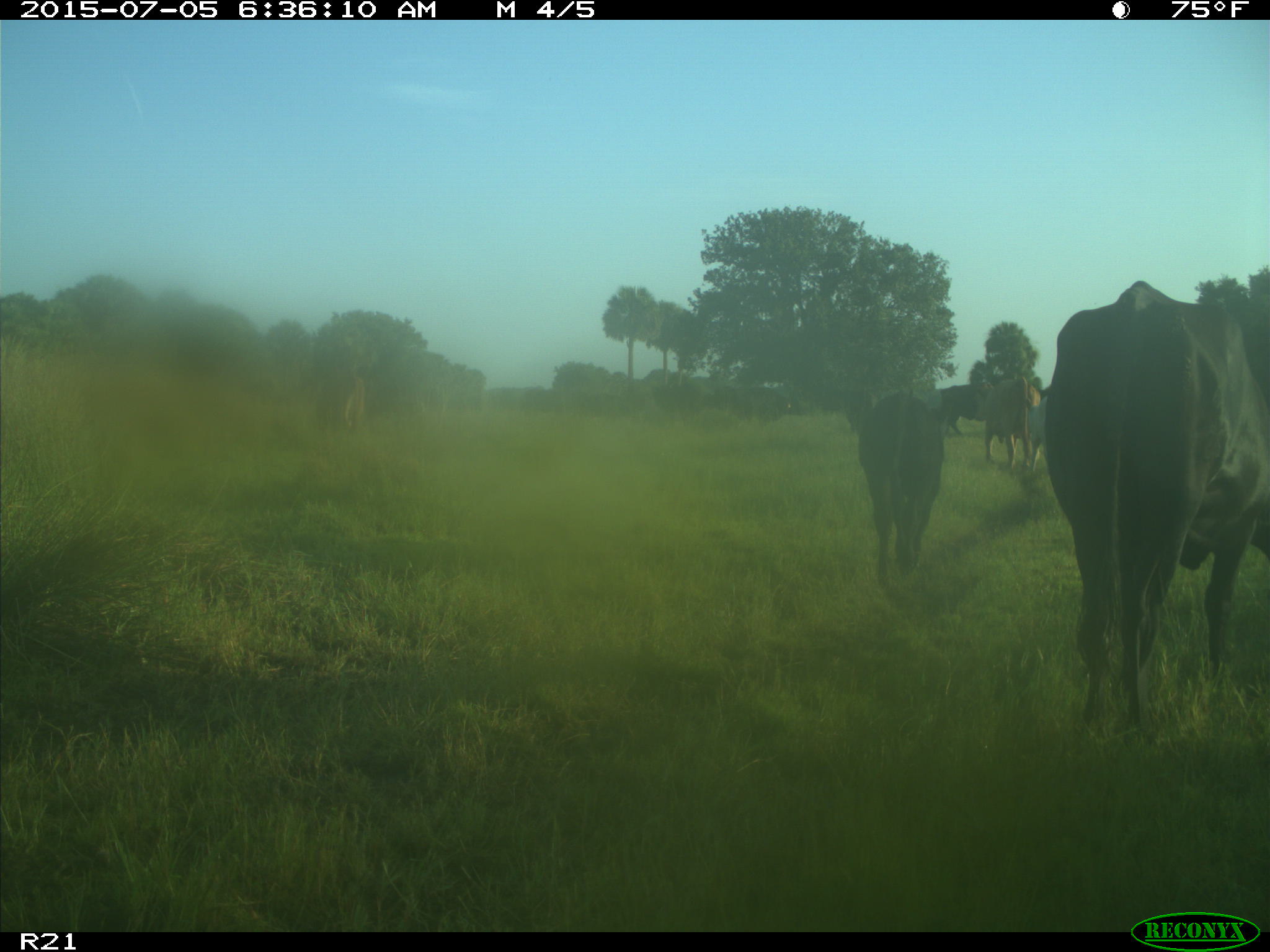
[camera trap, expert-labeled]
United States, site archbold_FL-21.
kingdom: Animalia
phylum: Chordata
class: Mammalia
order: Artiodactyla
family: Bovidae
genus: Bos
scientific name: Bos taurus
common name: domestic cow